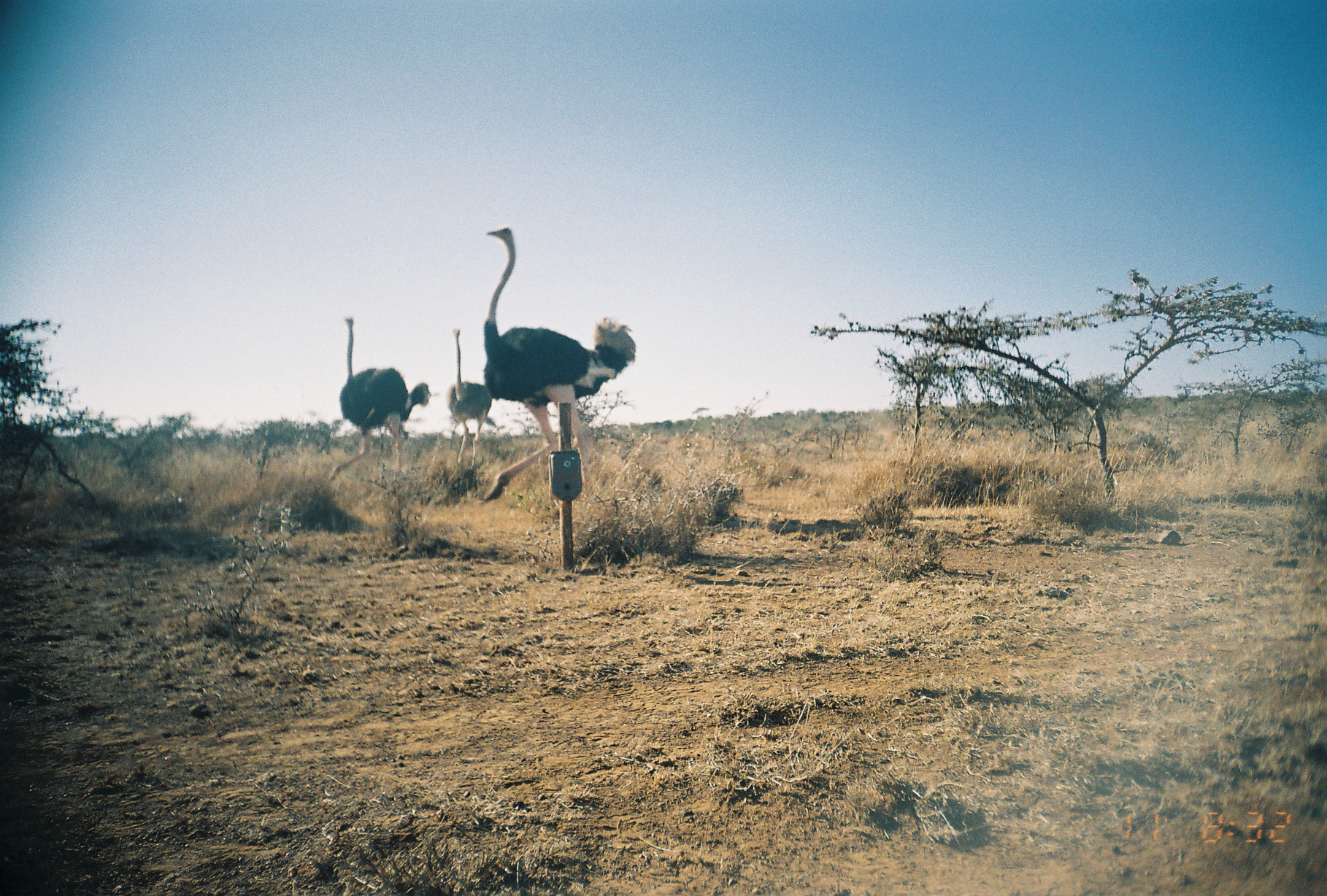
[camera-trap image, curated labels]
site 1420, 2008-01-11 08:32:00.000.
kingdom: Animalia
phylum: Chordata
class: Aves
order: Struthioniformes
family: Struthionidae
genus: Struthio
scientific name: Struthio camelus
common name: common ostrich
Struthio camelus (common ostrich), count 3.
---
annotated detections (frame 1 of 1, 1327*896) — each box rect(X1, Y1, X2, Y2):
struthio camelus: rect(481, 228, 636, 501); rect(328, 315, 431, 480); rect(447, 328, 492, 470)